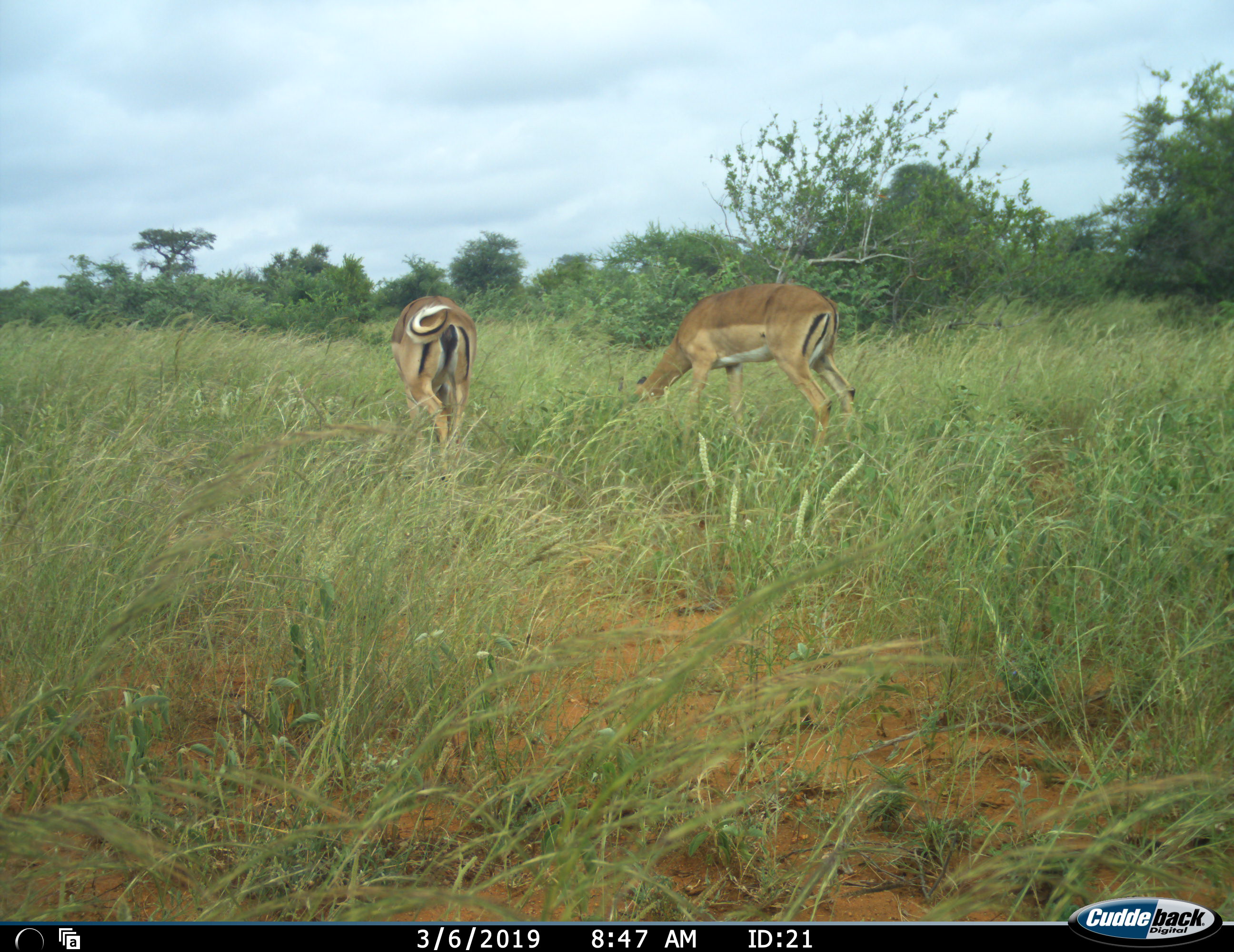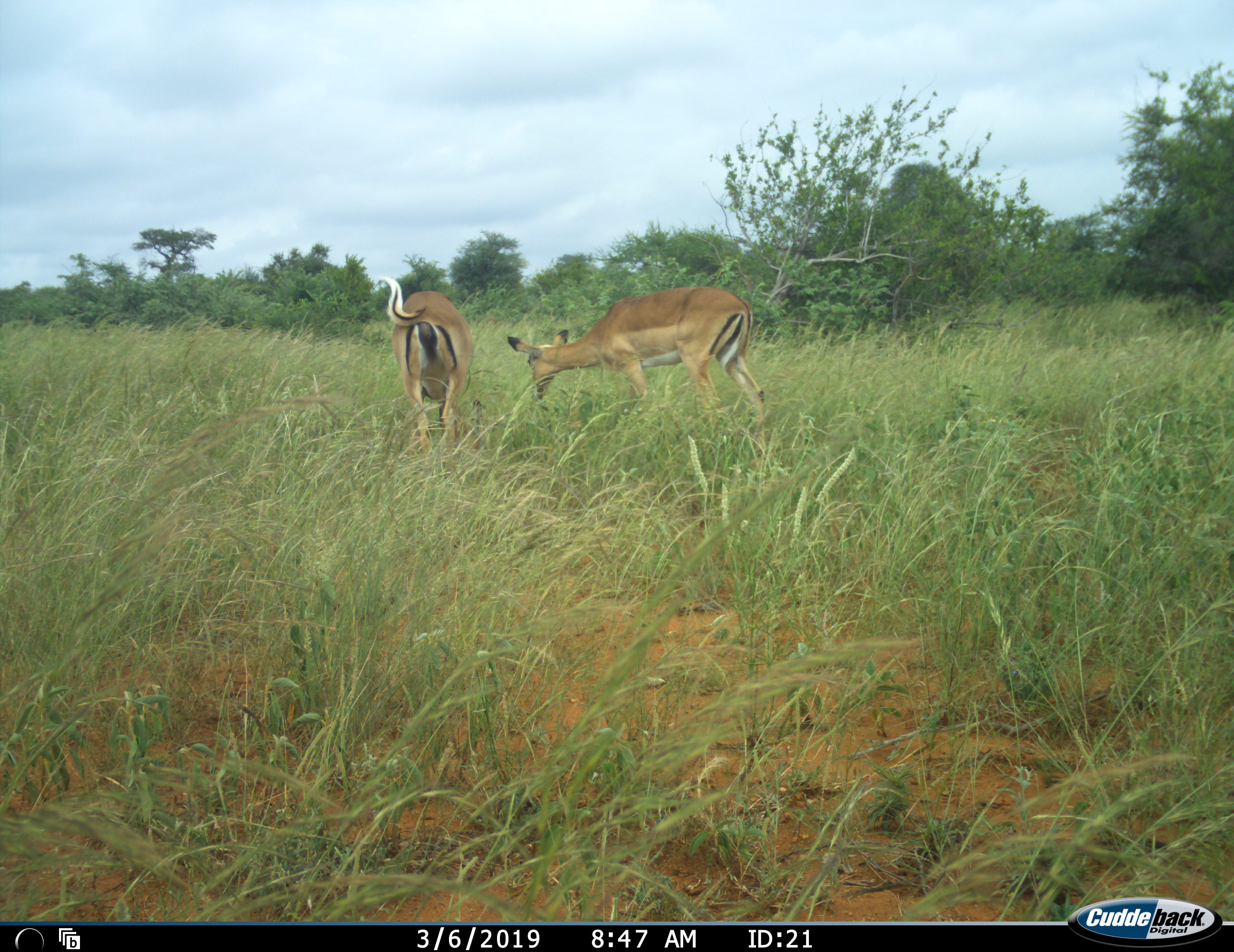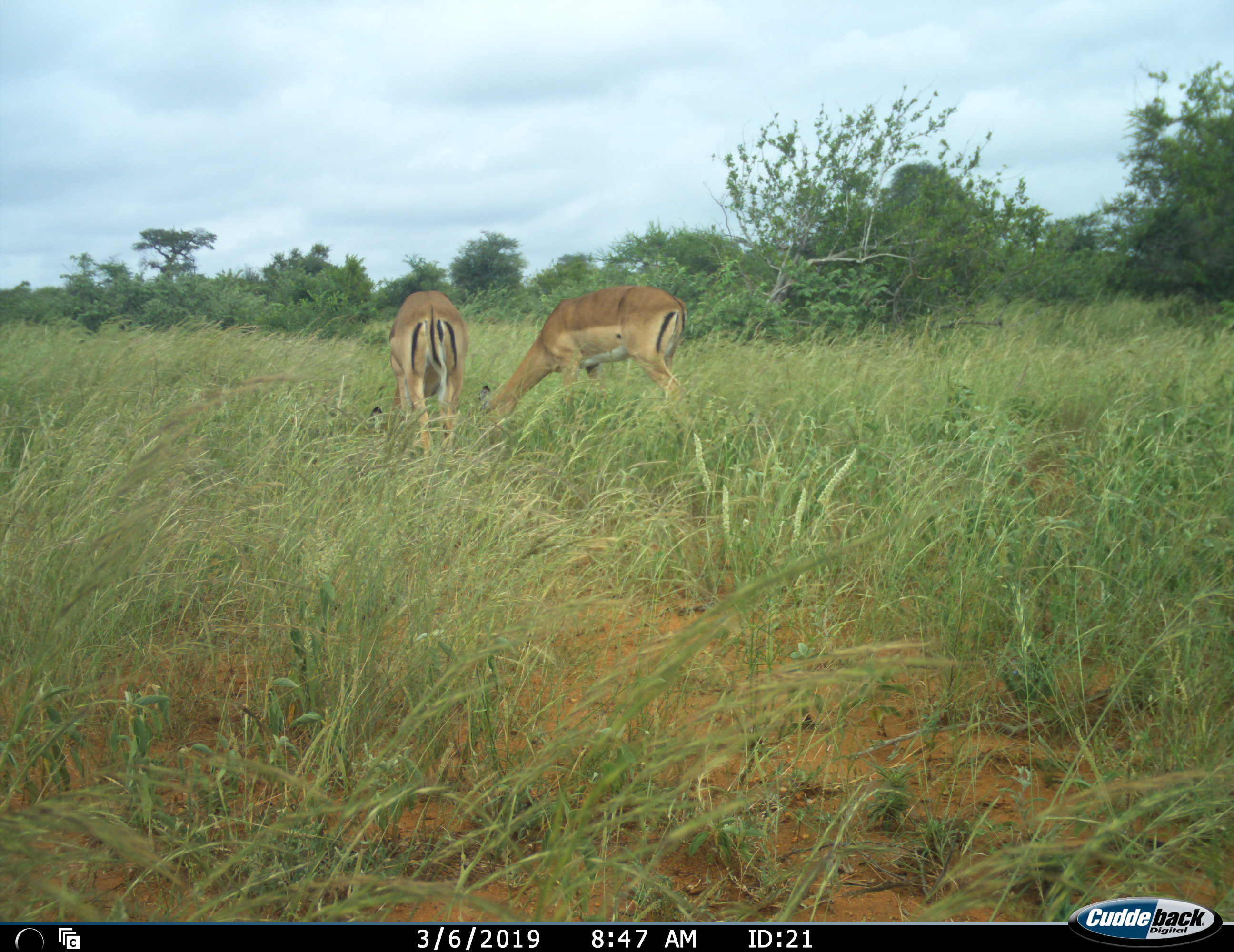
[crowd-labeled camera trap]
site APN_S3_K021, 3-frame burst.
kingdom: Animalia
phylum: Chordata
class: Mammalia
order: Artiodactyla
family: Bovidae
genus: Aepyceros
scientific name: Aepyceros melampus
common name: impala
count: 2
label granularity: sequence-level